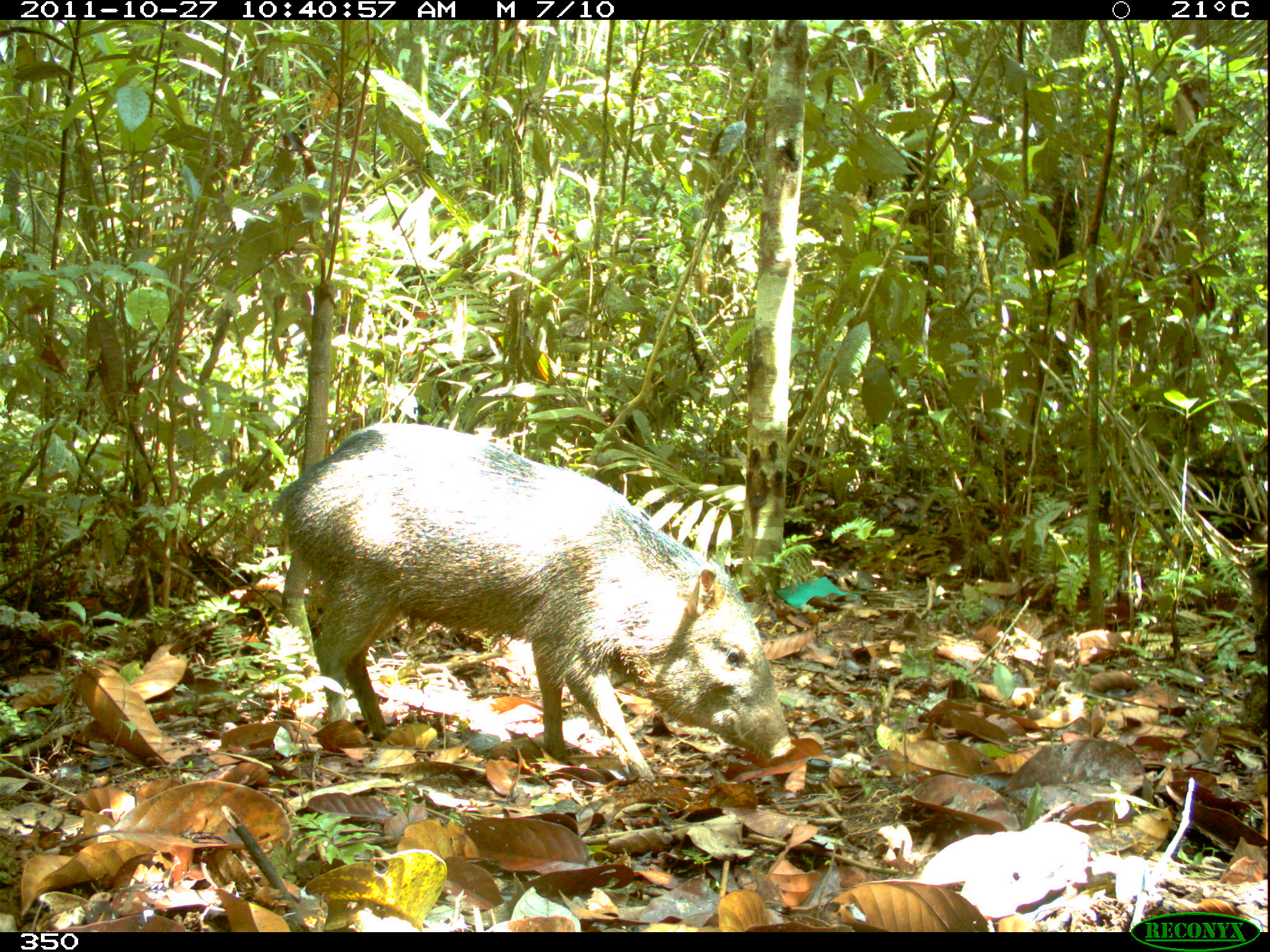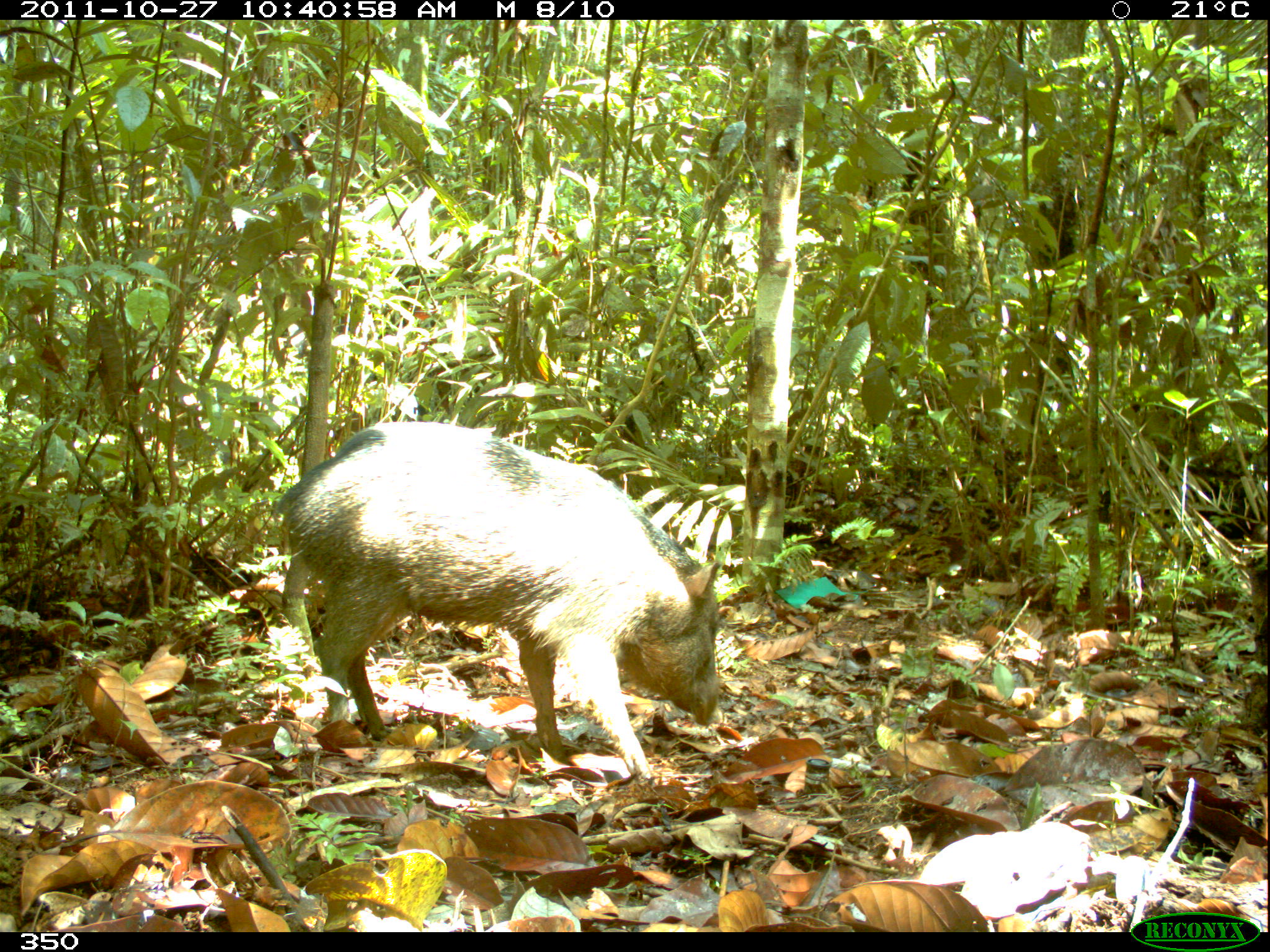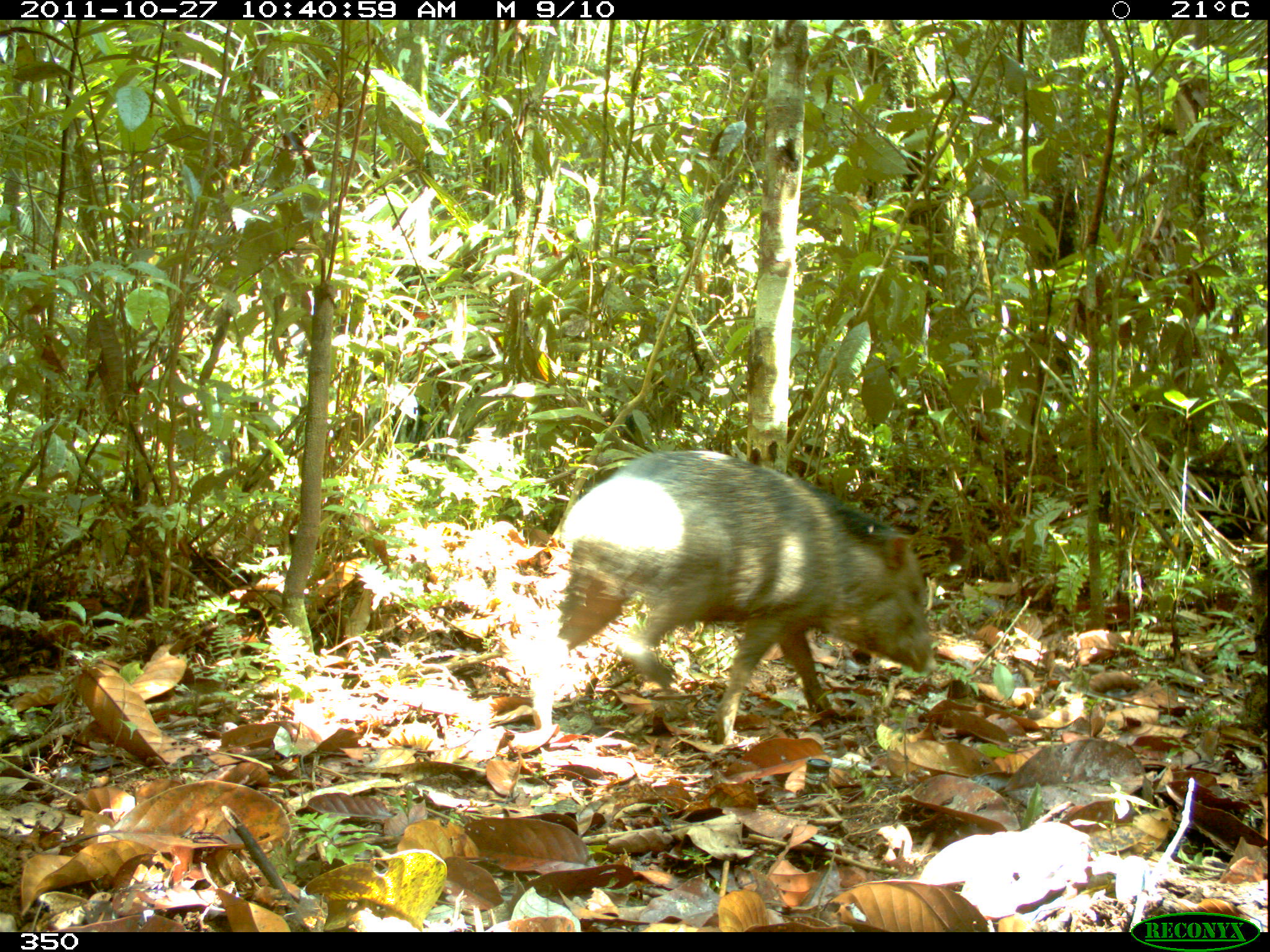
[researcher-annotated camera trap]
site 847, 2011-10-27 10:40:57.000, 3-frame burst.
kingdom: Animalia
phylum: Chordata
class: Mammalia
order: Artiodactyla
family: Tayassuidae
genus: Pecari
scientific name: Pecari tajacu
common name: collared peccary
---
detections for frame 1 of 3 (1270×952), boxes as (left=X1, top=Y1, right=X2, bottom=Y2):
pecari tajacu: (left=273, top=423, right=795, bottom=785)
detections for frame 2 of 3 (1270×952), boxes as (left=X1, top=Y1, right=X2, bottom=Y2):
pecari tajacu: (left=273, top=421, right=723, bottom=781)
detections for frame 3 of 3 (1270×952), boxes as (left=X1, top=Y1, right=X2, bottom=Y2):
pecari tajacu: (left=531, top=451, right=933, bottom=749)